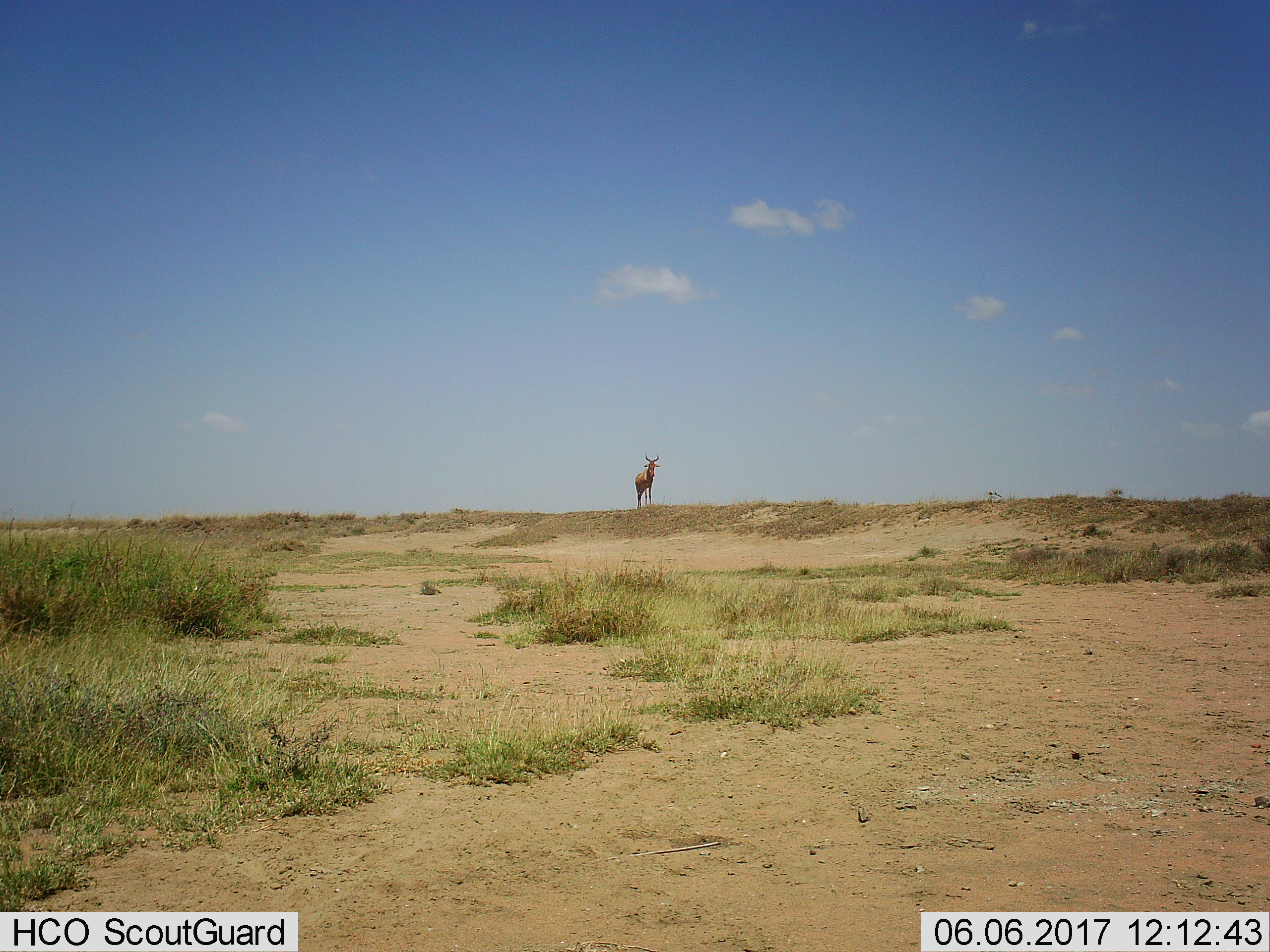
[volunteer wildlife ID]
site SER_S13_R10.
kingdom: Animalia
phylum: Chordata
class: Mammalia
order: Artiodactyla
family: Bovidae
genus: Alcelaphus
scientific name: Alcelaphus buselaphus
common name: hartebeest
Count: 1.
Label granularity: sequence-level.